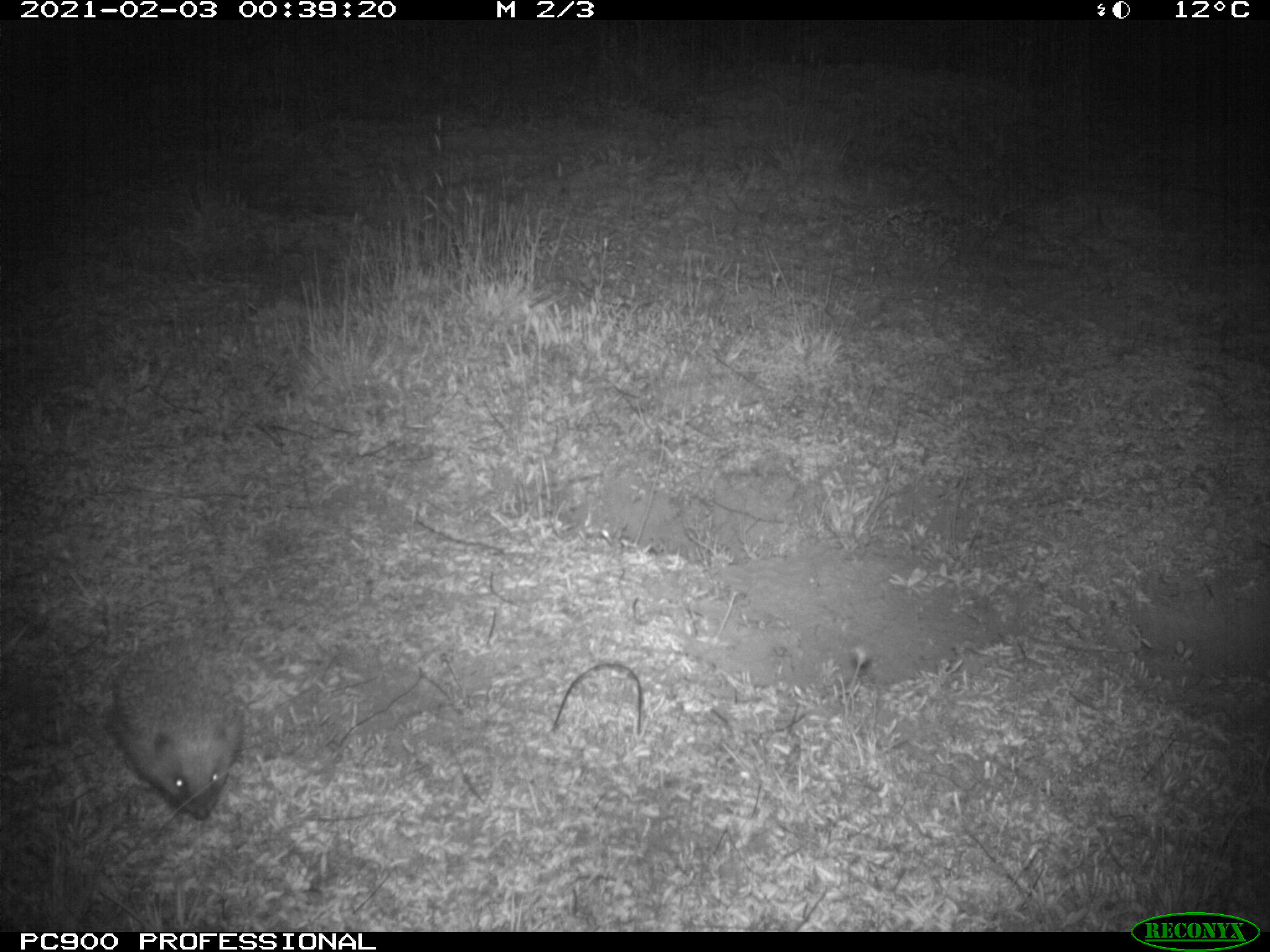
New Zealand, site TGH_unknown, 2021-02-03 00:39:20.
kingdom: Animalia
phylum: Chordata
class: Mammalia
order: Eulipotyphla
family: Erinaceidae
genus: Erinaceus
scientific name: Erinaceus europaeus europaeus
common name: european hedgehog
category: hedgehog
Hedgehog (european hedgehog) (Erinaceus europaeus europaeus).